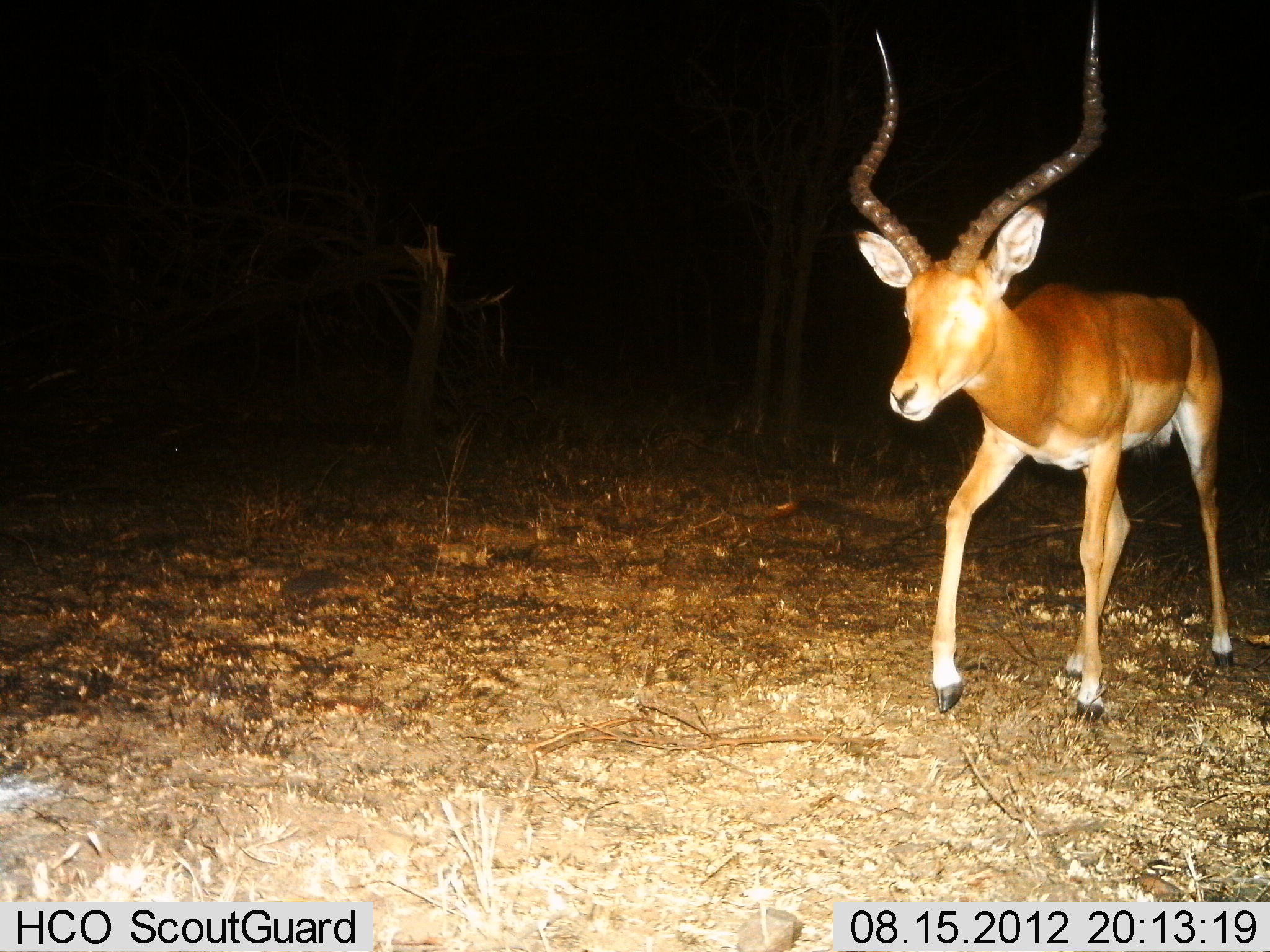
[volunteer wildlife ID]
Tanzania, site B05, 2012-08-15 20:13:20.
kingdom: Animalia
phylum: Chordata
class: Mammalia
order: Artiodactyla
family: Bovidae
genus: Aepyceros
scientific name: Aepyceros melampus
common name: impala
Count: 1.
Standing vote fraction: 10%.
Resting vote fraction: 0%.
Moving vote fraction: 100%.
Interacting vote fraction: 0%.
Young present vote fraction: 0%.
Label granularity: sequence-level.